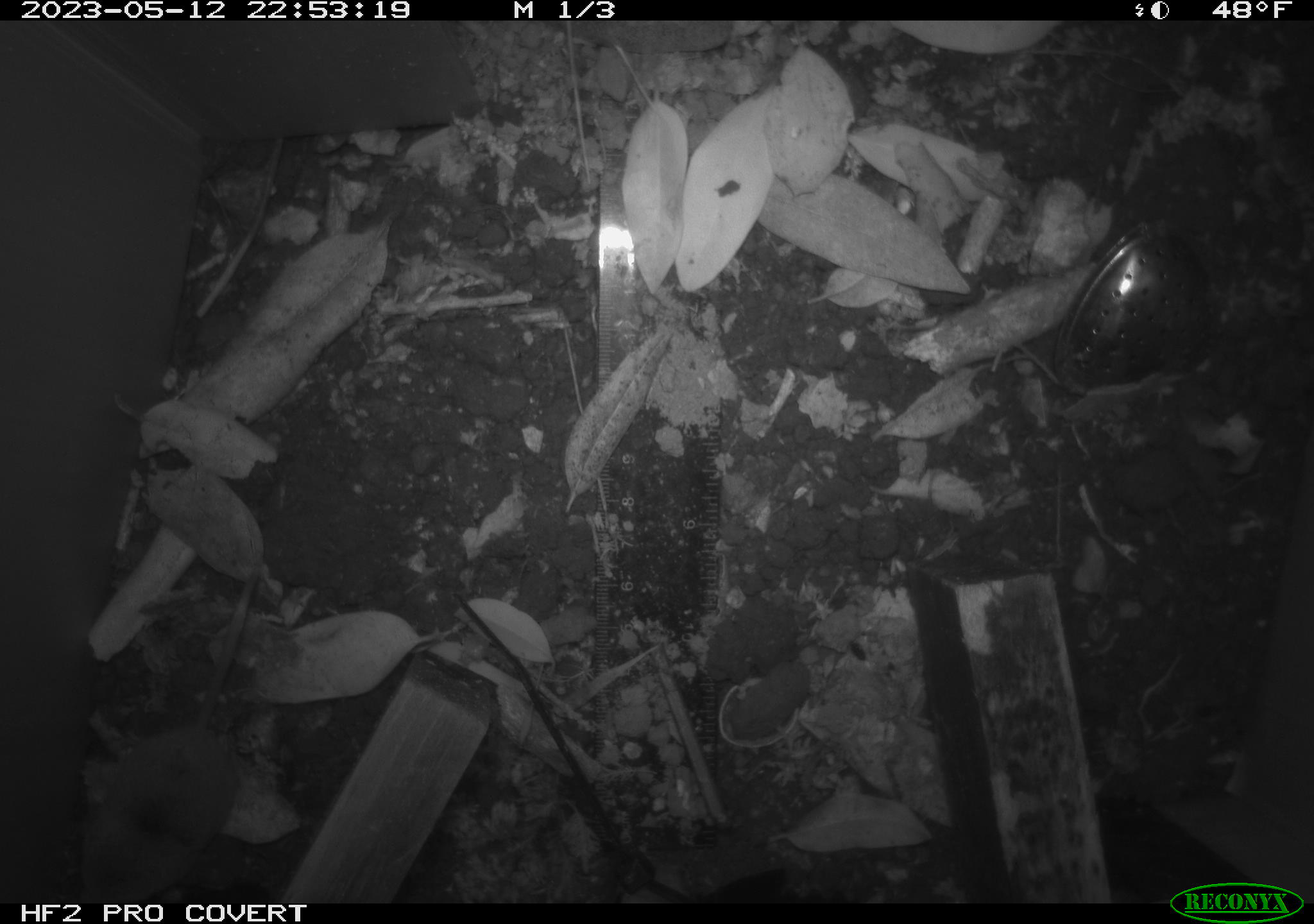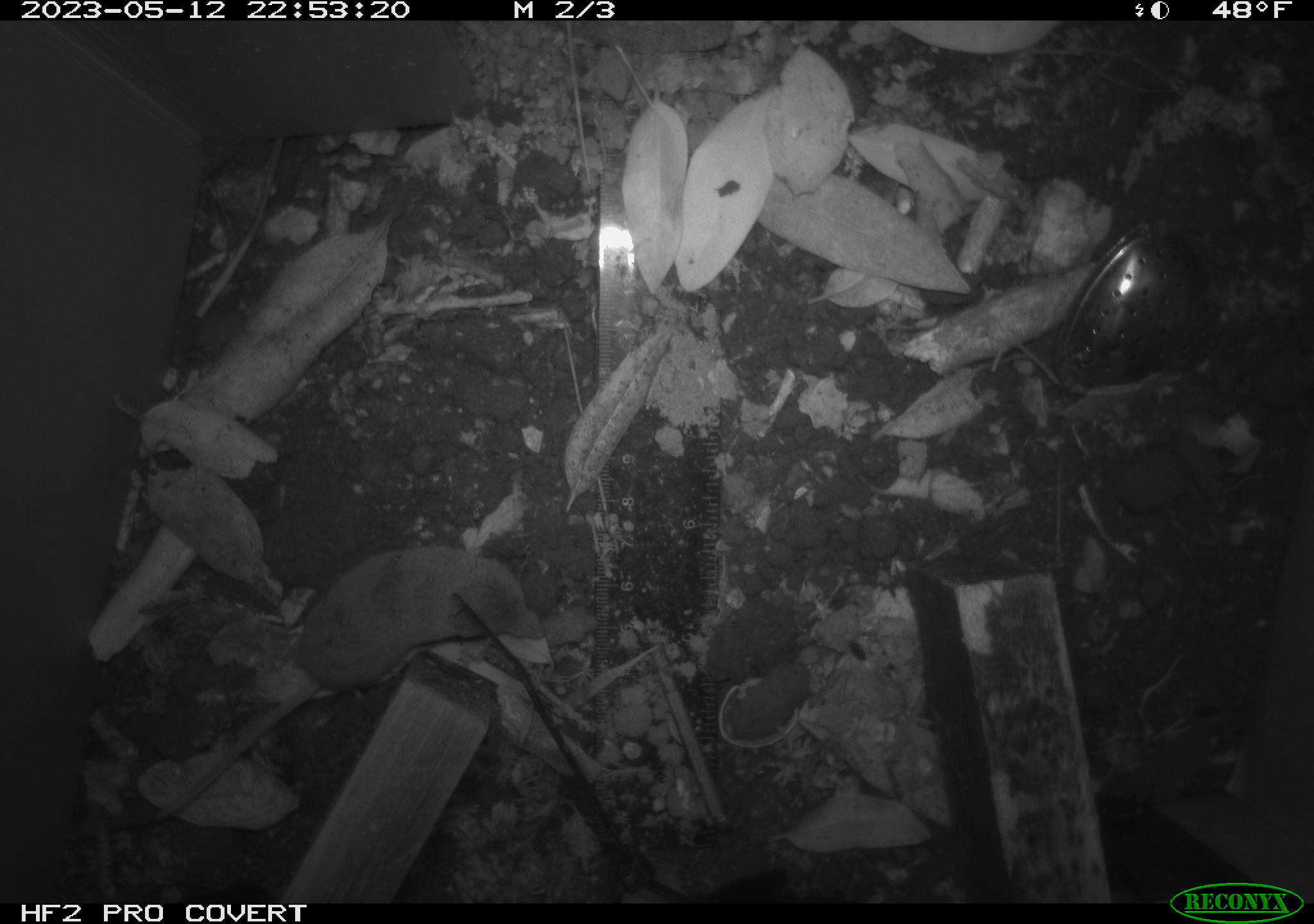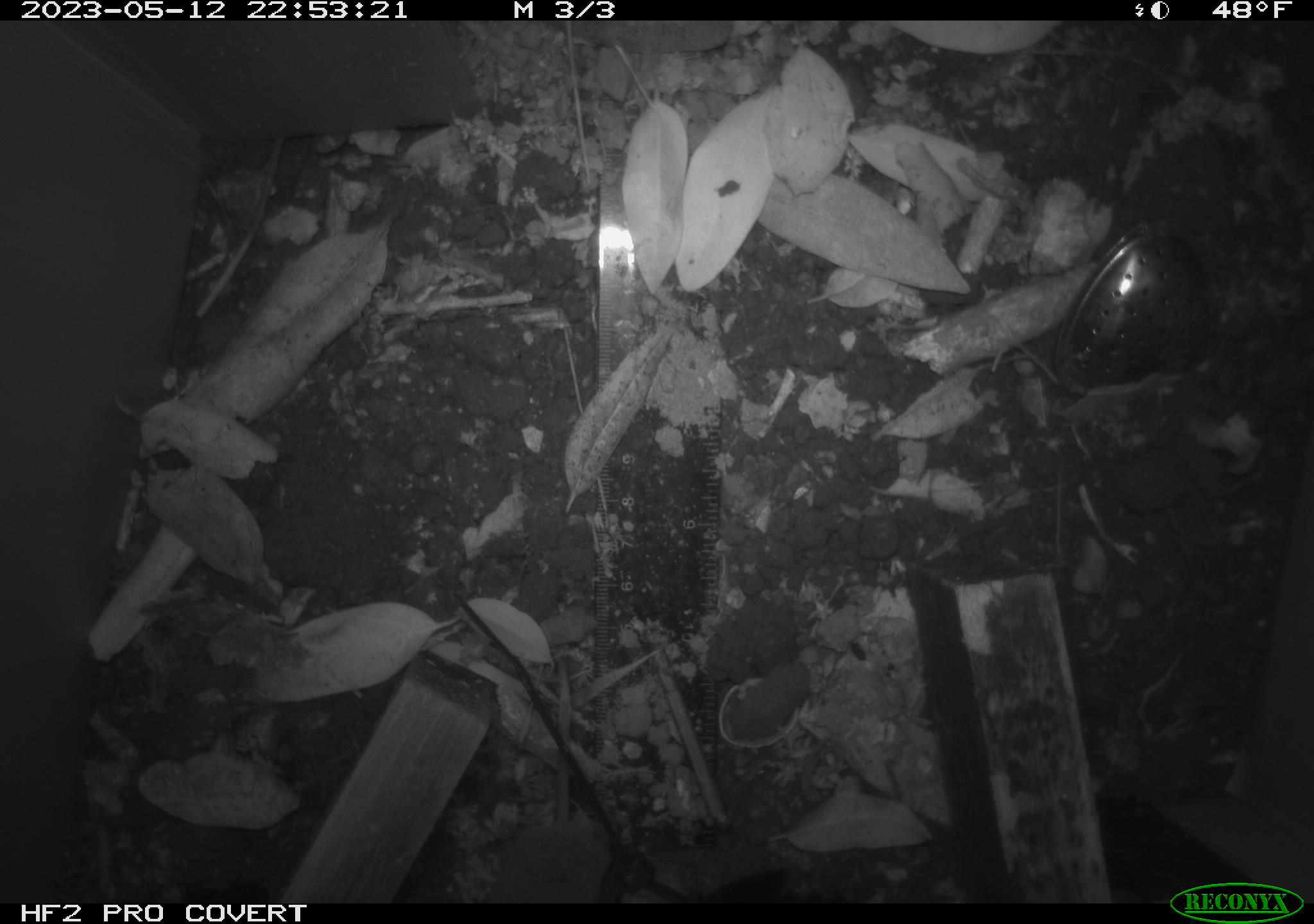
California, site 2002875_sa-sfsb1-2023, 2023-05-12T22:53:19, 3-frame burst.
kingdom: Animalia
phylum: Chordata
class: Mammalia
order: Eulipotyphla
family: Soricidae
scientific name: Soricidae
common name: shrews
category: soricidae family